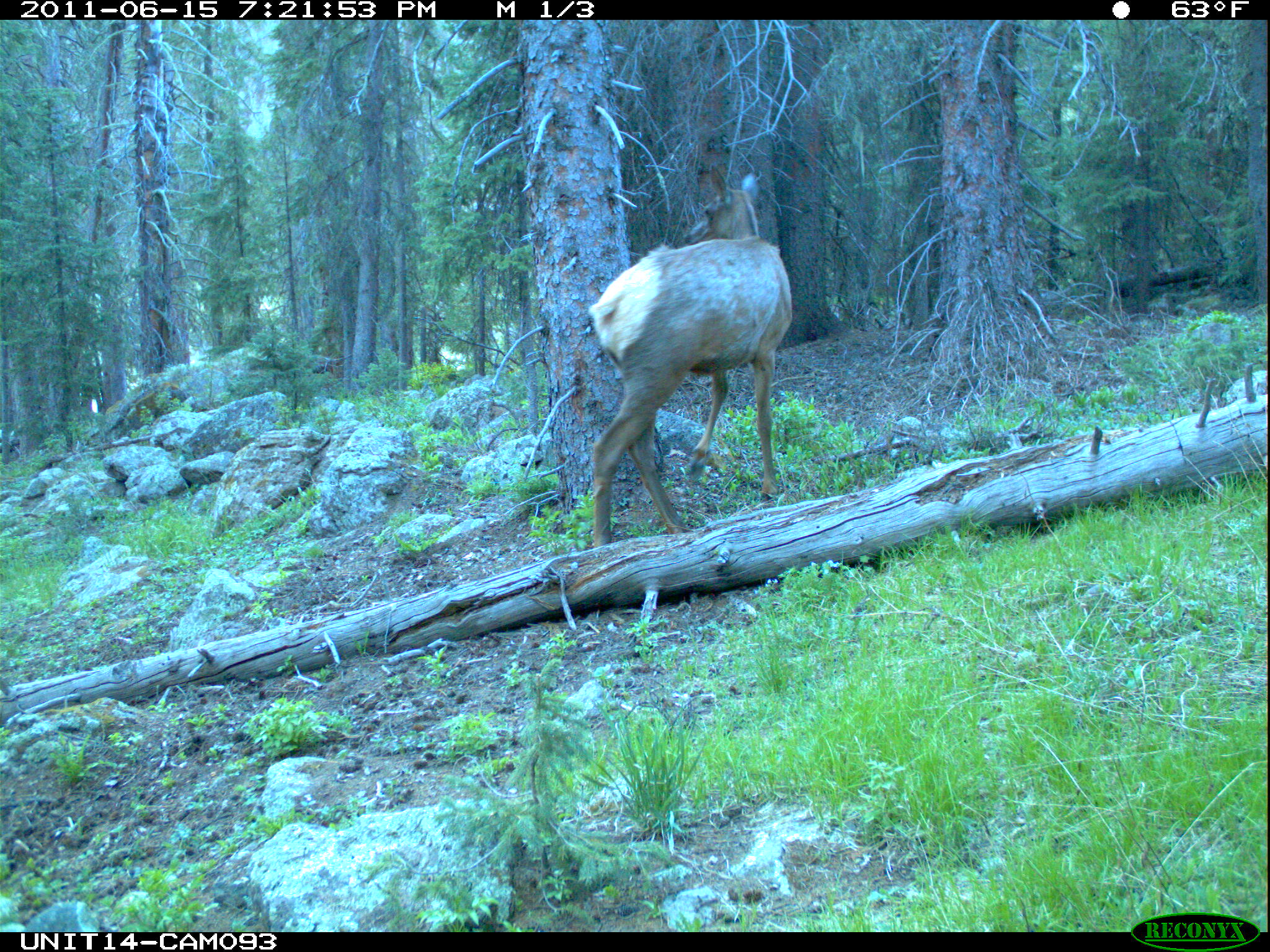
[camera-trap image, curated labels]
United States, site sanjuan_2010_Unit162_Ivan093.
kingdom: Animalia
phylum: Chordata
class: Mammalia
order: Artiodactyla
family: Cervidae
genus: Cervus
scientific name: Cervus elaphus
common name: red deer